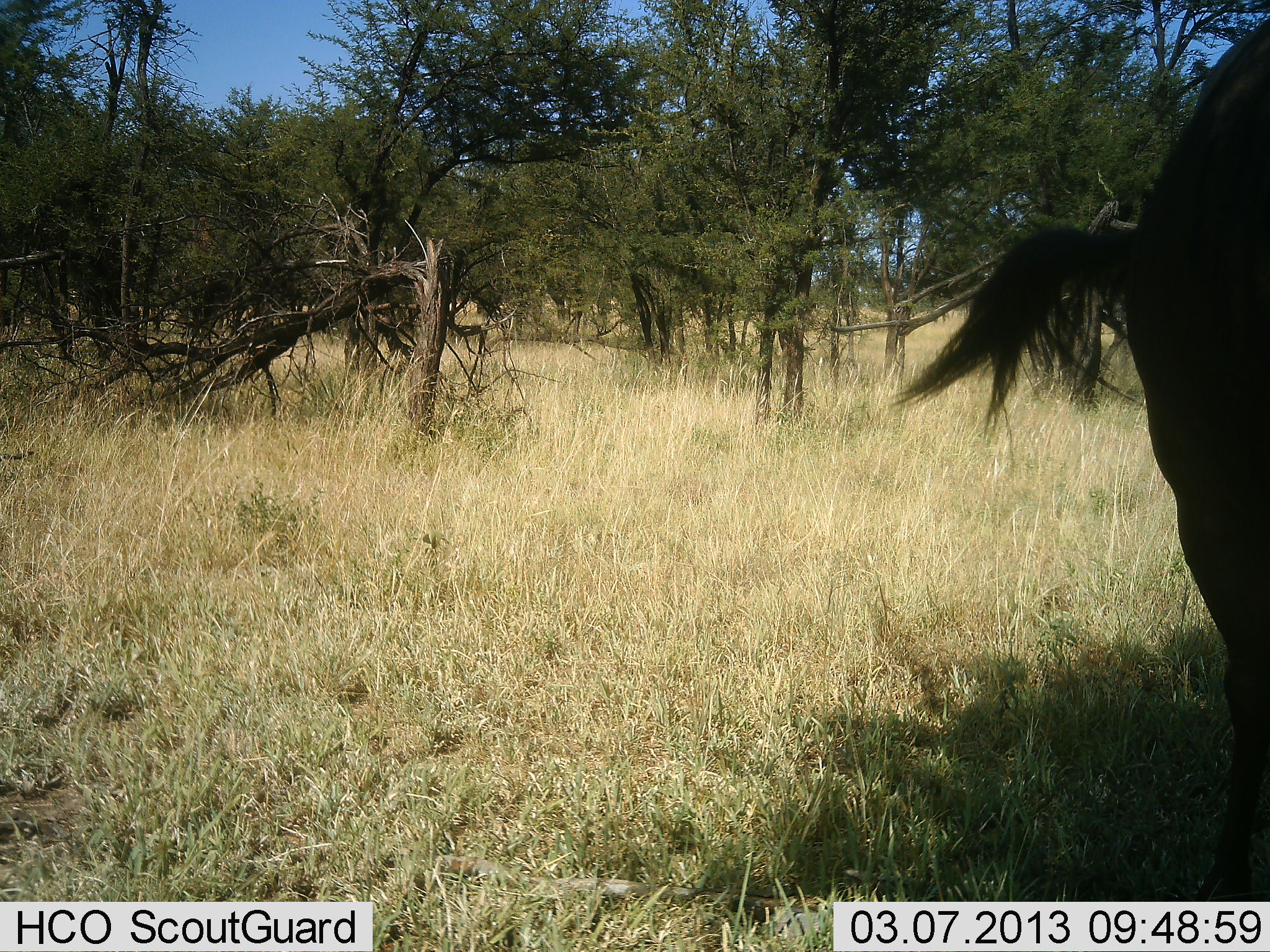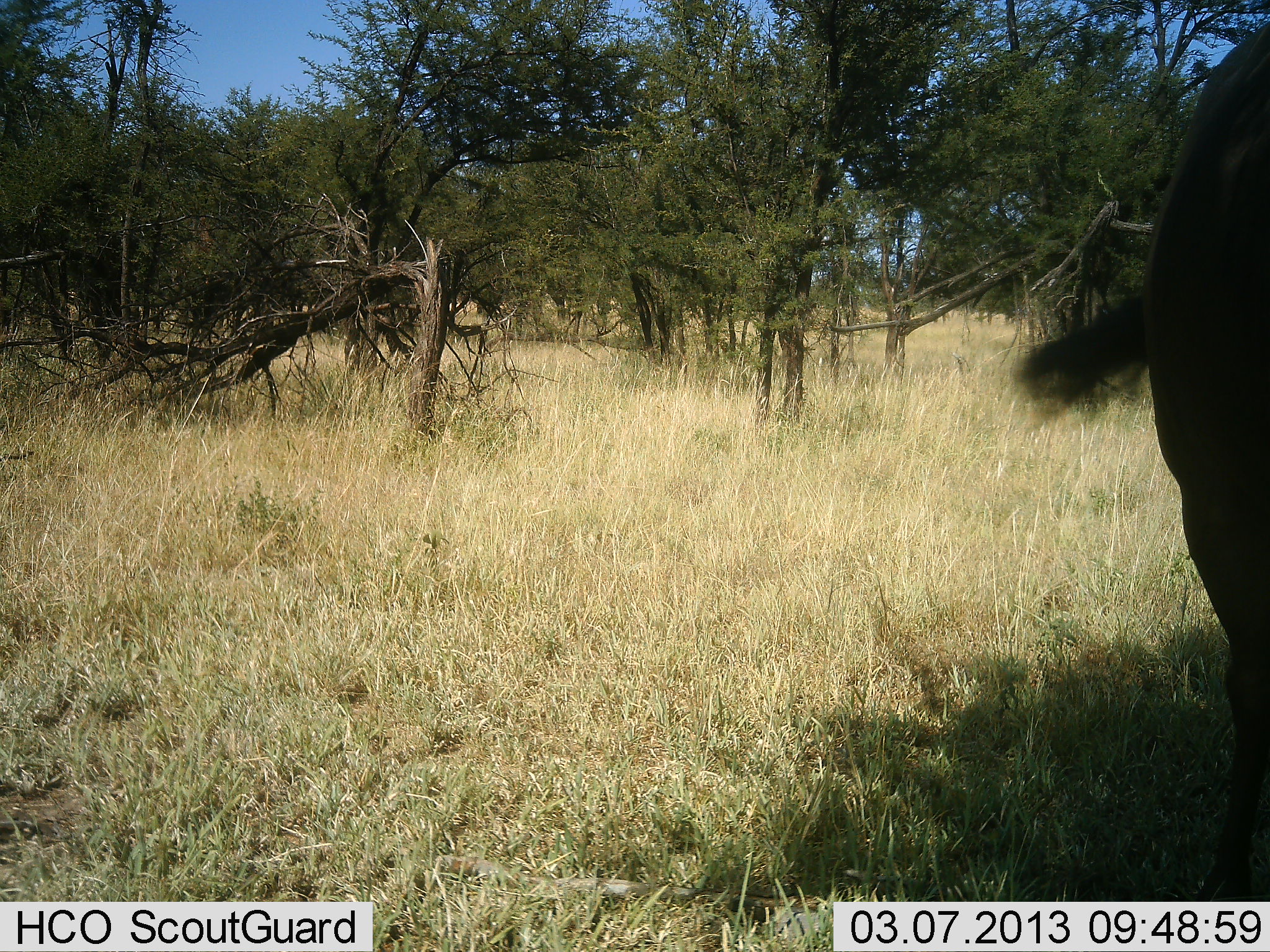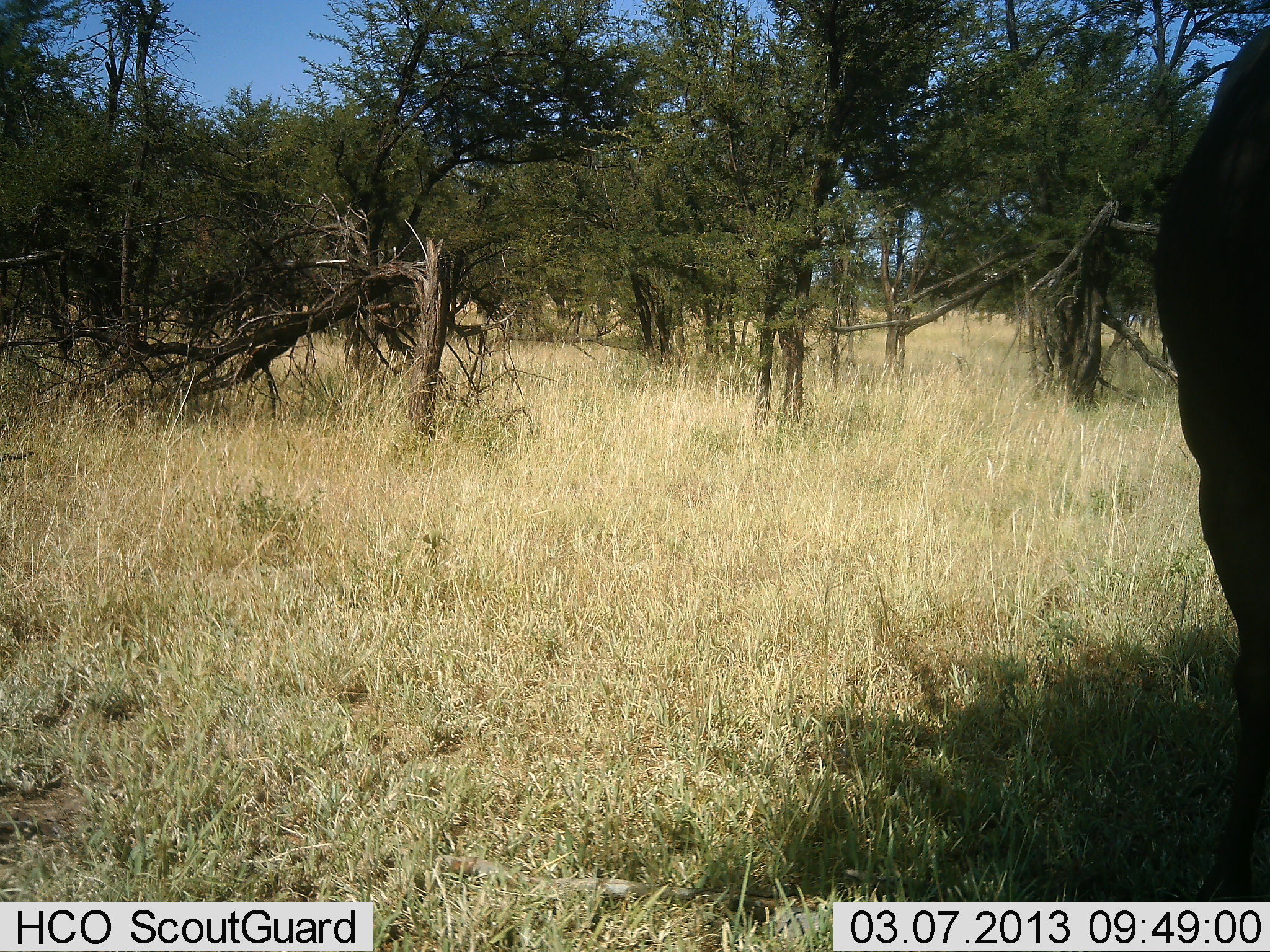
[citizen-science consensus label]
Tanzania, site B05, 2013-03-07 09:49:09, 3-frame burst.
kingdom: Animalia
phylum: Chordata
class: Mammalia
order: Artiodactyla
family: Bovidae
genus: Connochaetes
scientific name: Connochaetes taurinus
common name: blue wildebeest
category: wildebeest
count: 1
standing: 75%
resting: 0%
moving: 17%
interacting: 0%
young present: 0%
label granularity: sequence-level